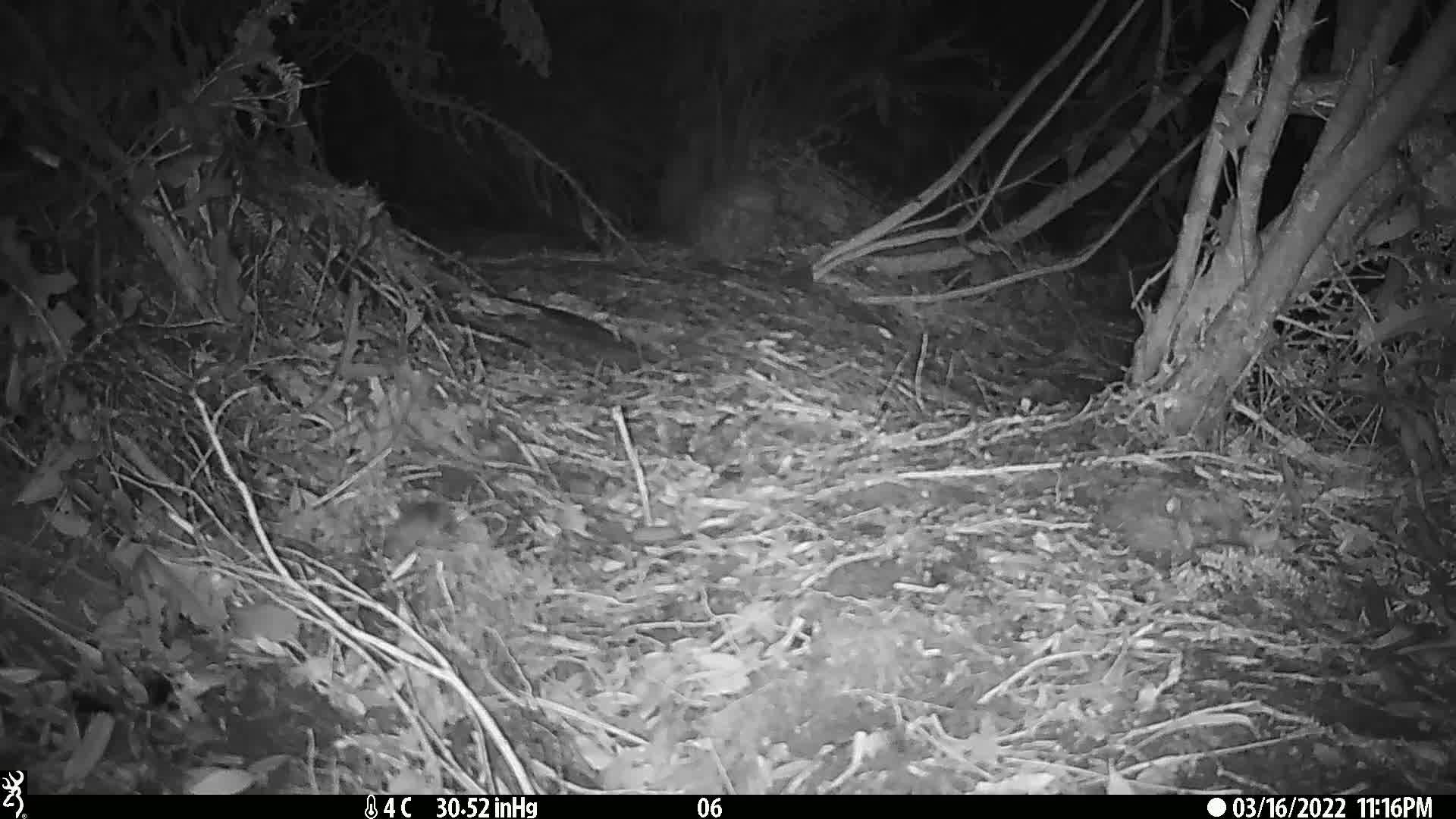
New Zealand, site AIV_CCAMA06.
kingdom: Animalia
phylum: Chordata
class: Mammalia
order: Rodentia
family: Muridae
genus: Mus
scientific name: Mus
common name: mouse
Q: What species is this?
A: Mouse (Mus).